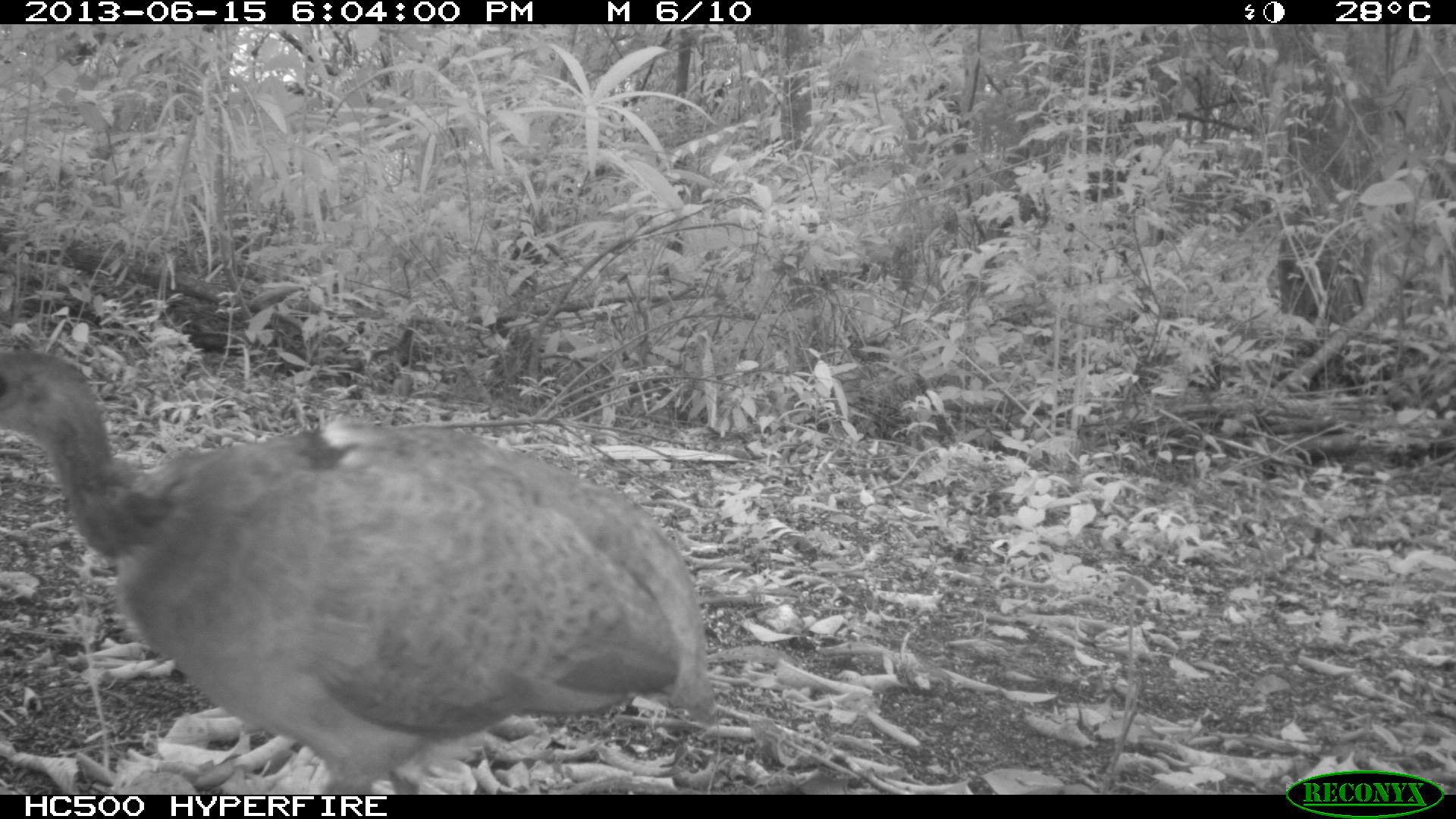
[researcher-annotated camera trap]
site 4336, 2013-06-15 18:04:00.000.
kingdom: Animalia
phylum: Chordata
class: Aves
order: Tinamiformes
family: Tinamidae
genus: Tinamus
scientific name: Tinamus major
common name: great tinamou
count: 1